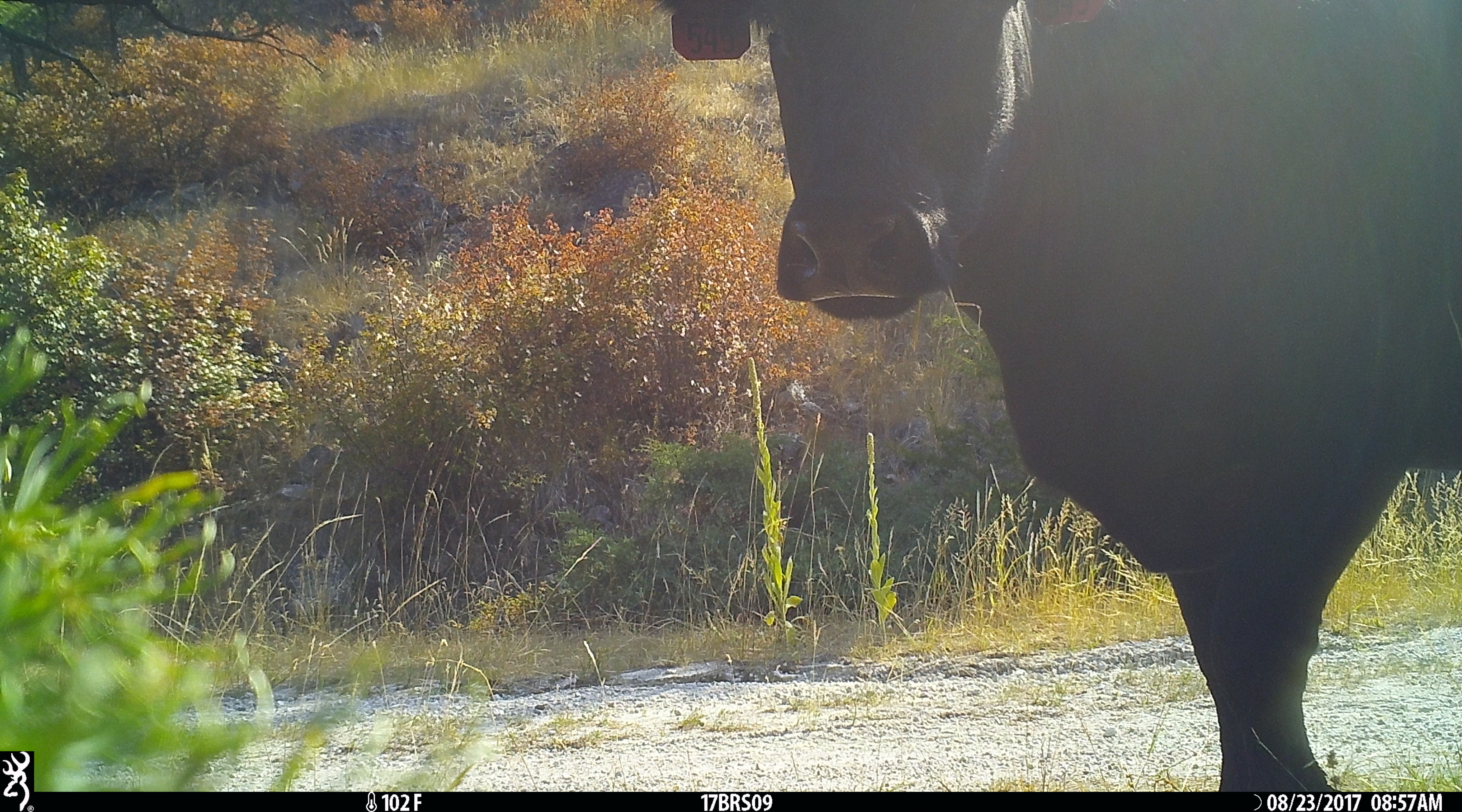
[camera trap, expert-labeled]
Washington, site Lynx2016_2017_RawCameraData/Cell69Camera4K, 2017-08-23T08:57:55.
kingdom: Animalia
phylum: Chordata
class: Mammalia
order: Artiodactyla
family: Bovidae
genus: Bos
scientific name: Bos taurus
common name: domestic cattle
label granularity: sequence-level